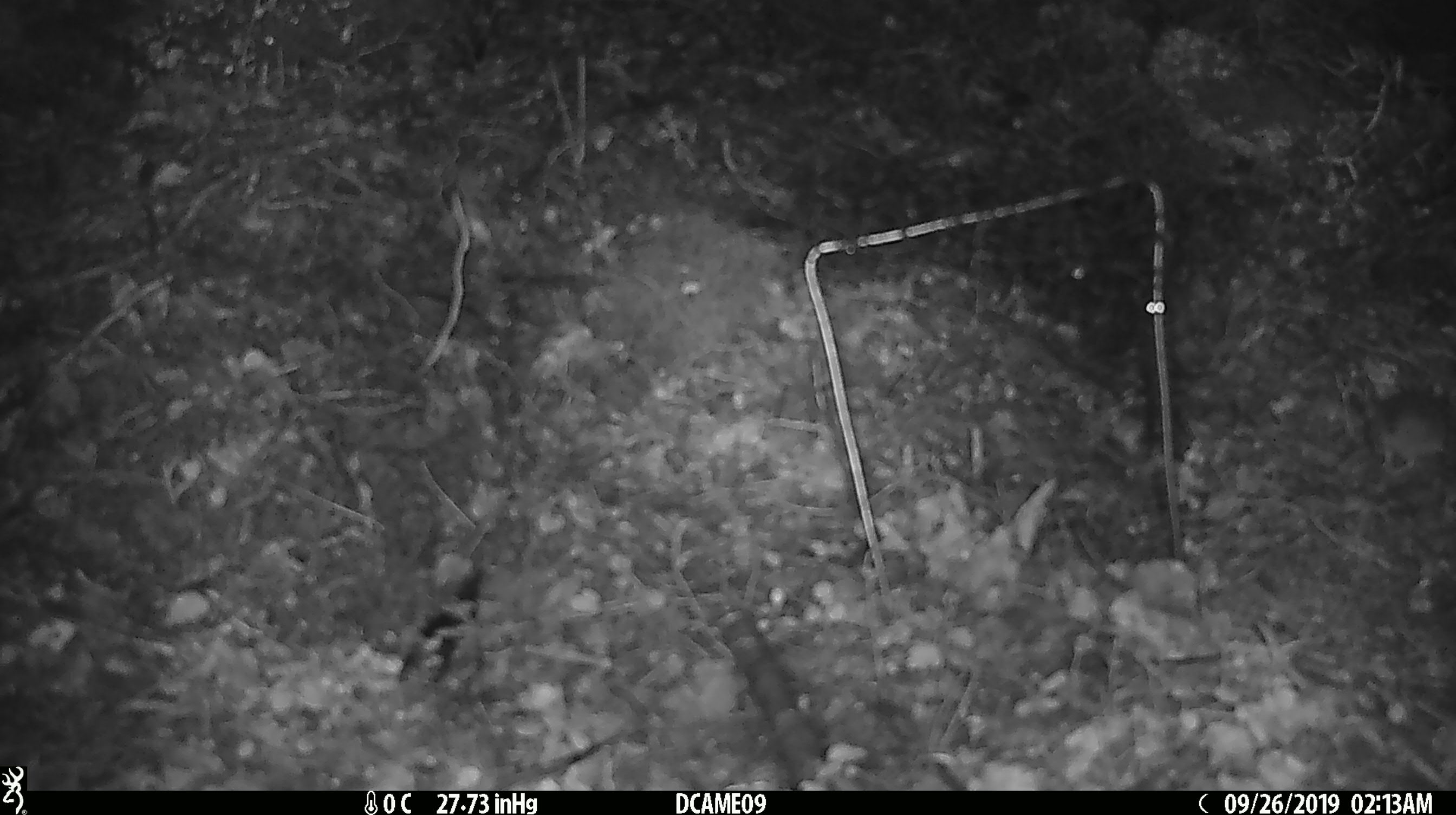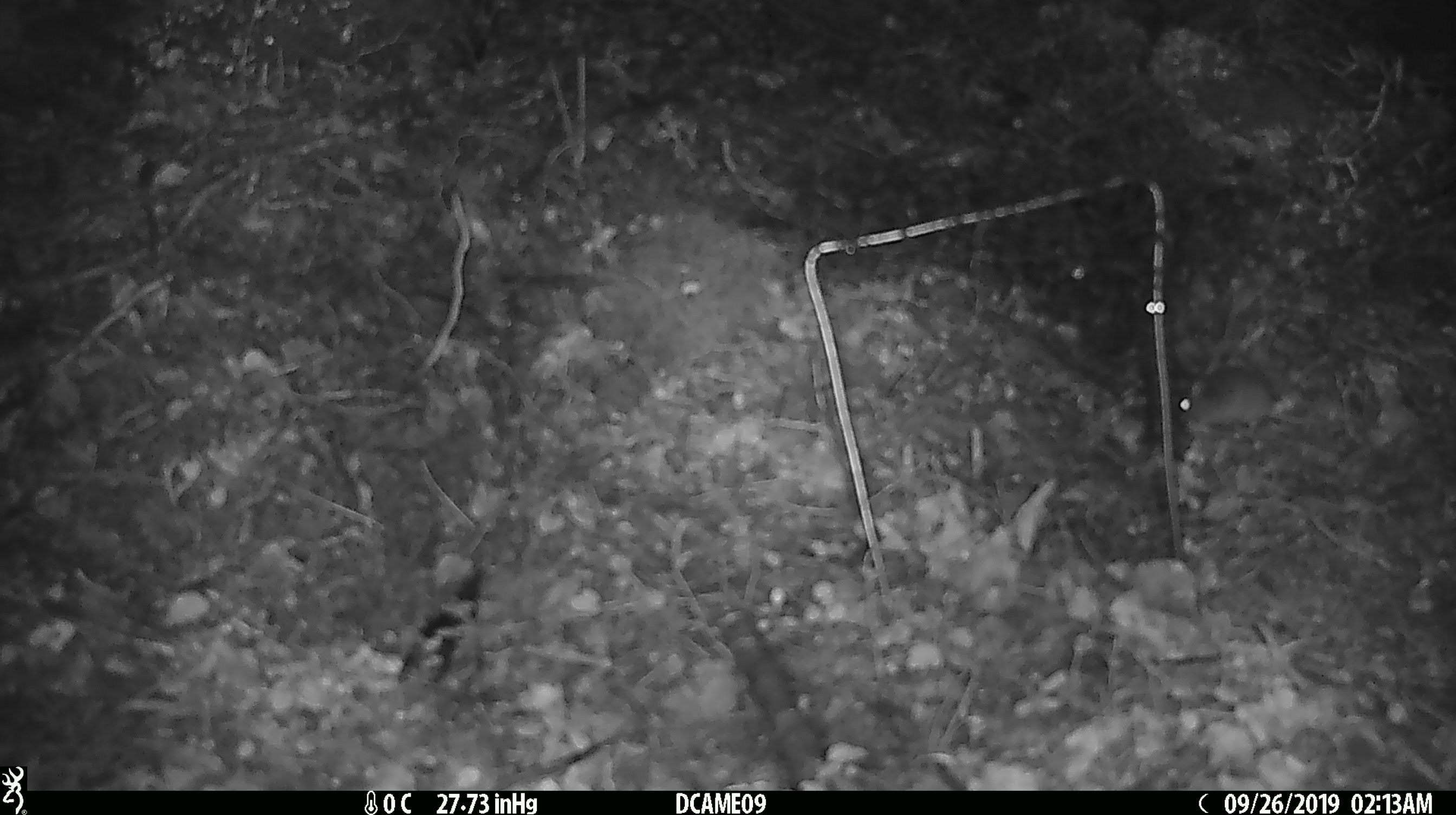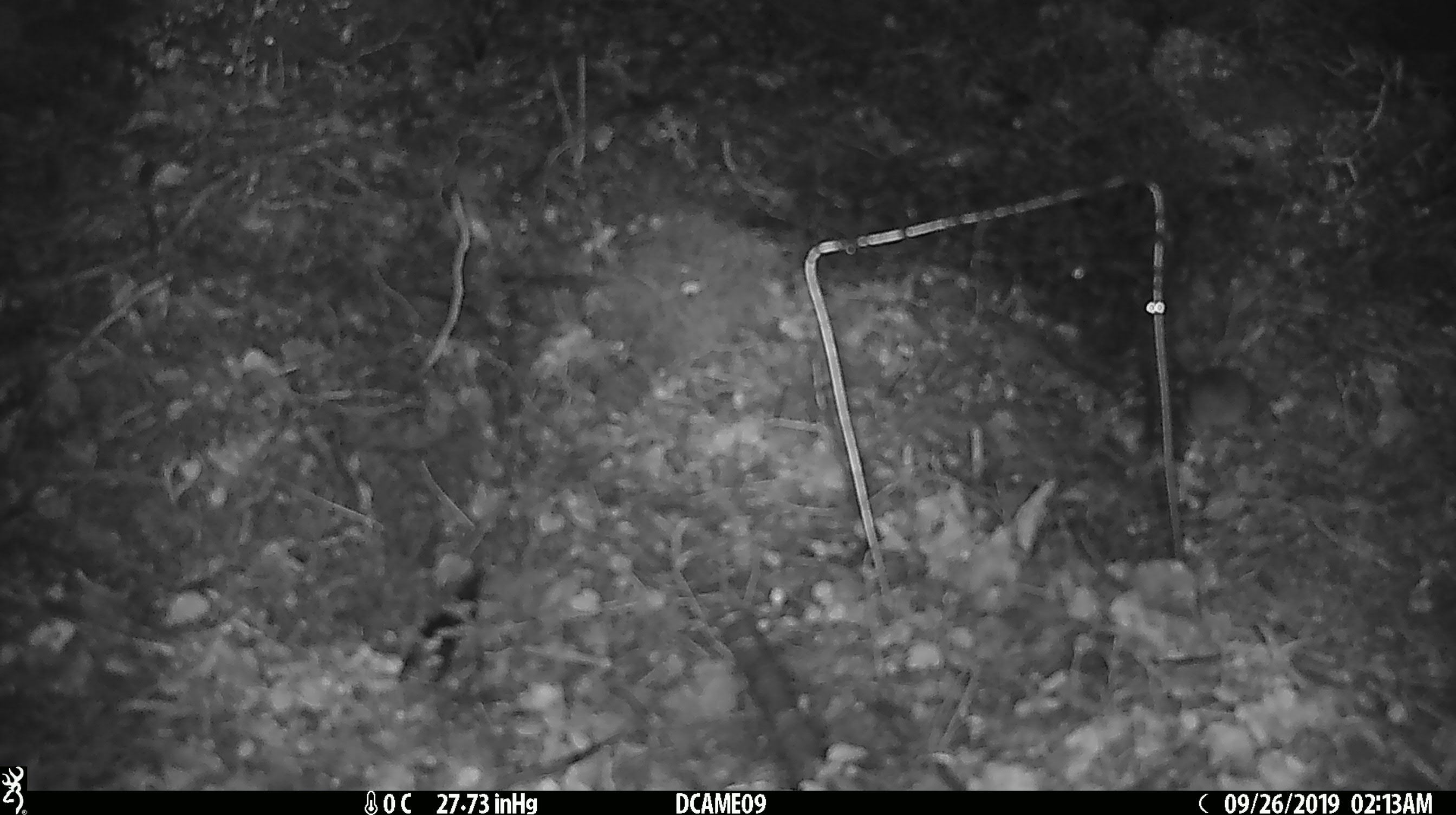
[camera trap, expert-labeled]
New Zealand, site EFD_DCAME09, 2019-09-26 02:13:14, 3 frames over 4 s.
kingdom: Animalia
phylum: Chordata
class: Mammalia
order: Rodentia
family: Muridae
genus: Mus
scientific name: Mus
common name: mouse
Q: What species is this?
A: Mouse (Mus).